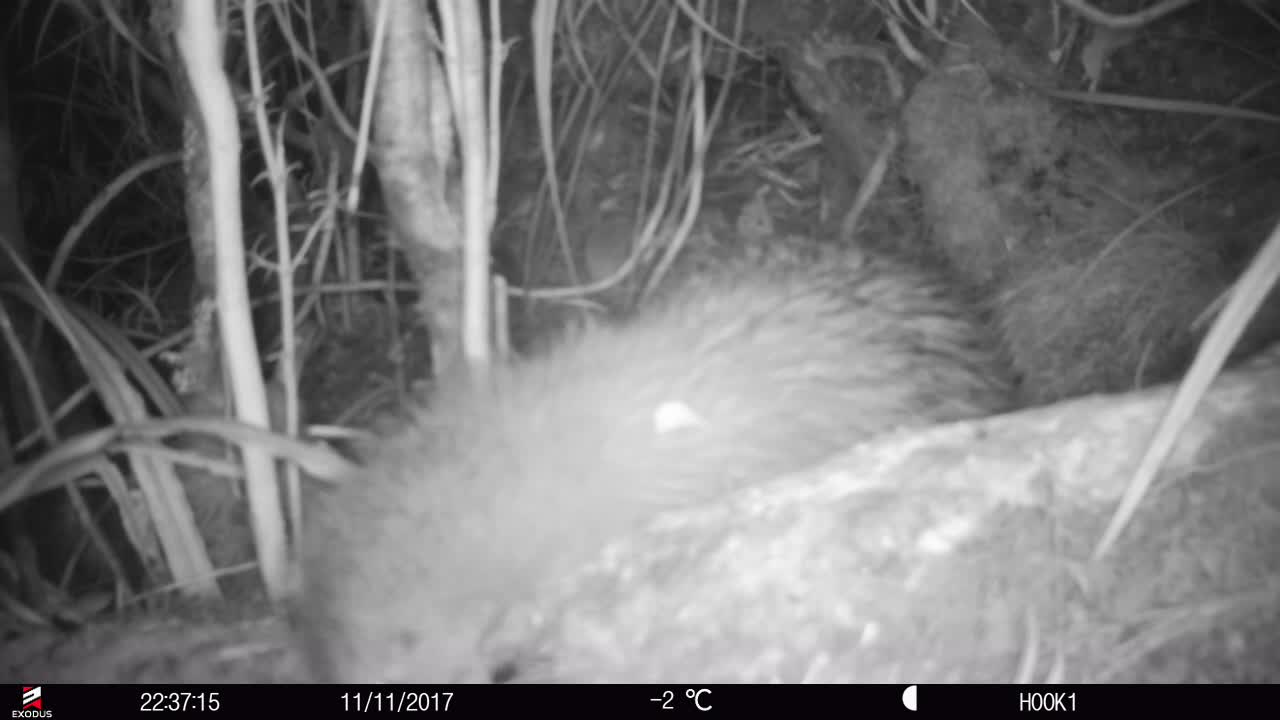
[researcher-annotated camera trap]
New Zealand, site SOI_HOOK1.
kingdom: Animalia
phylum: Chordata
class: Aves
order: Apterygiformes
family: Apterygidae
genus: Apteryx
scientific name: Apteryx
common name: kiwi